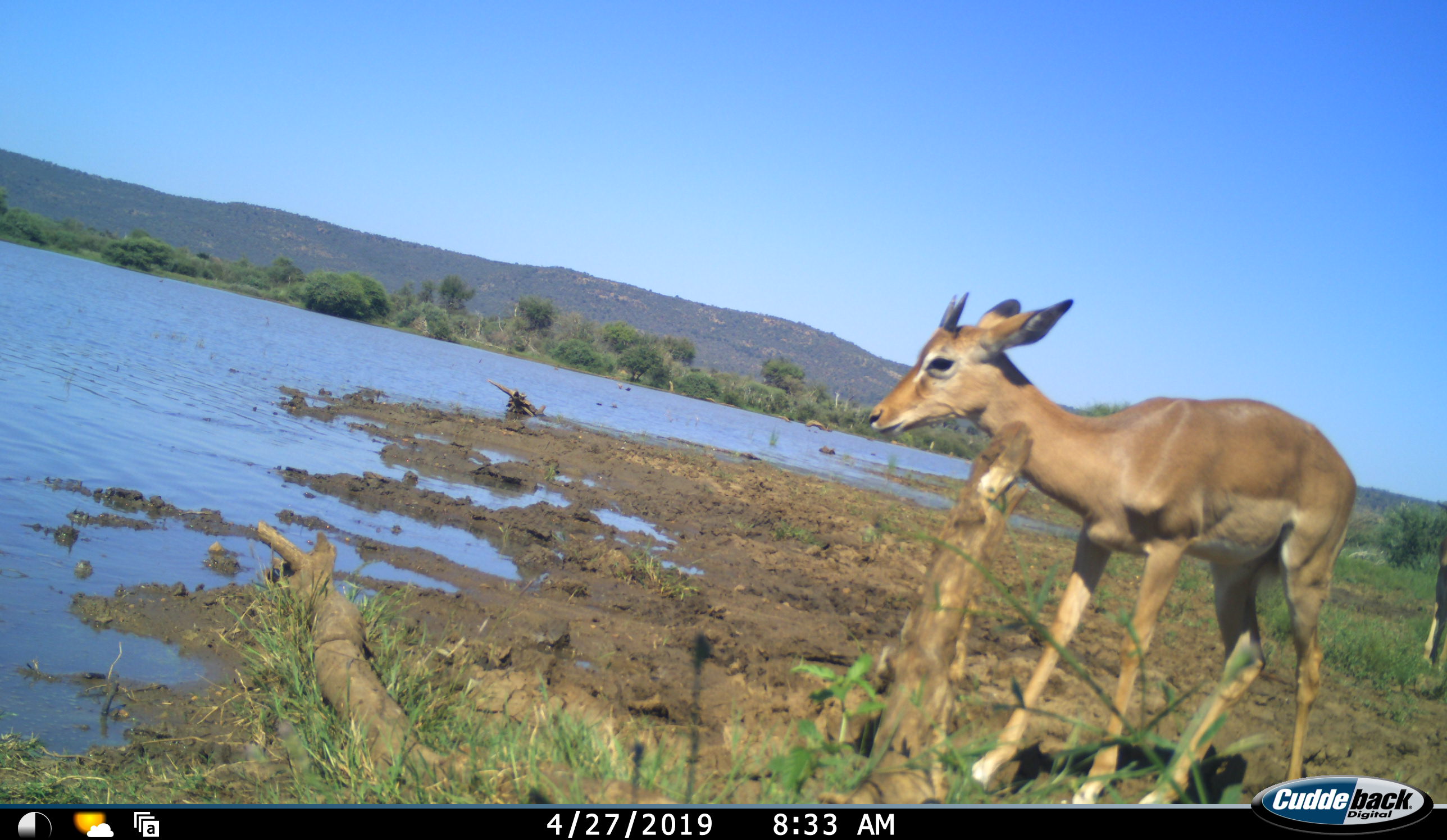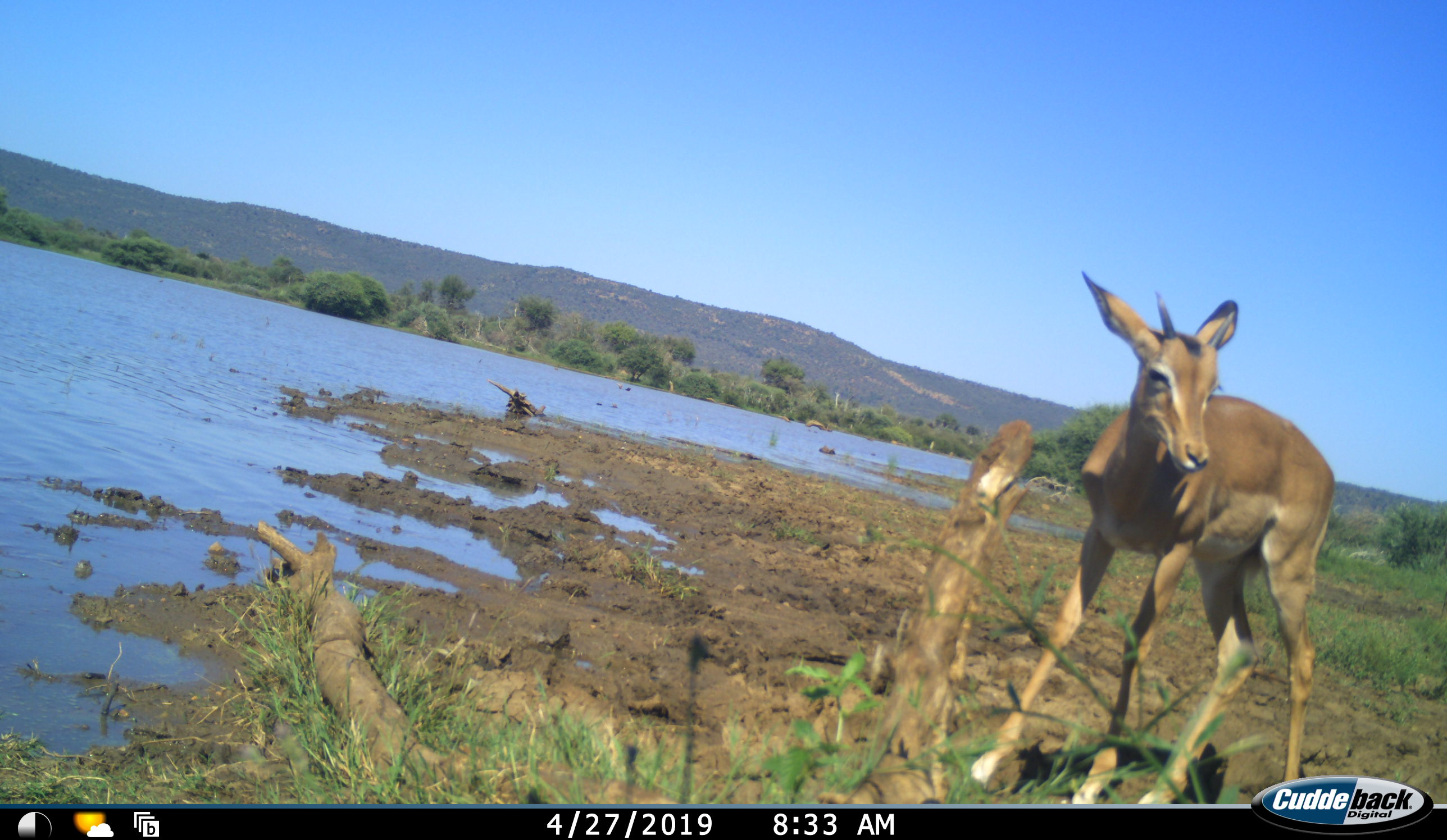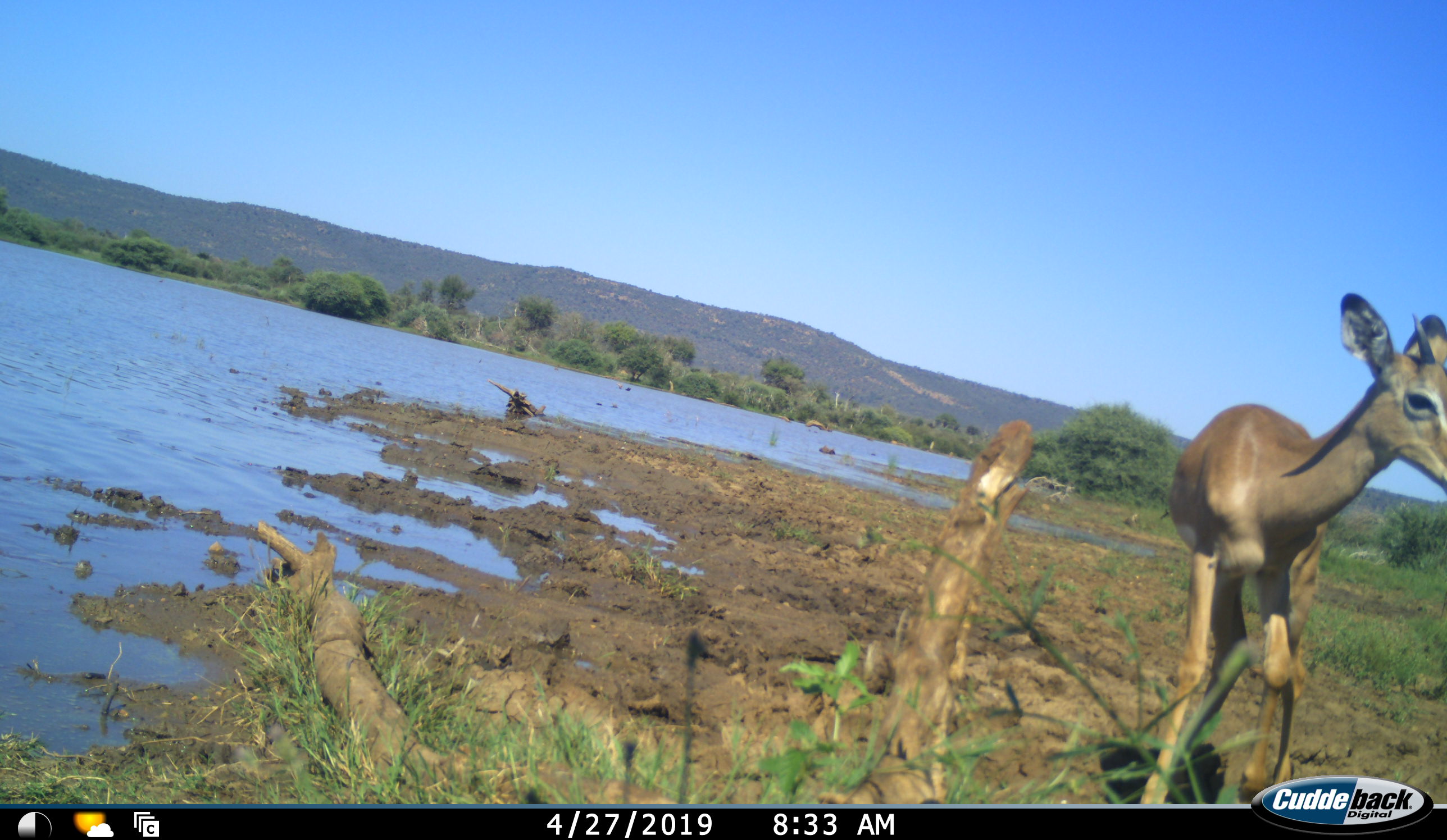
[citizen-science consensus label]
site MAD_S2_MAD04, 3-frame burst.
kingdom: Animalia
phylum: Chordata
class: Mammalia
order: Artiodactyla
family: Bovidae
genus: Aepyceros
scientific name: Aepyceros melampus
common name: impala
Impala (Aepyceros melampus), count 1. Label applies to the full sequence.